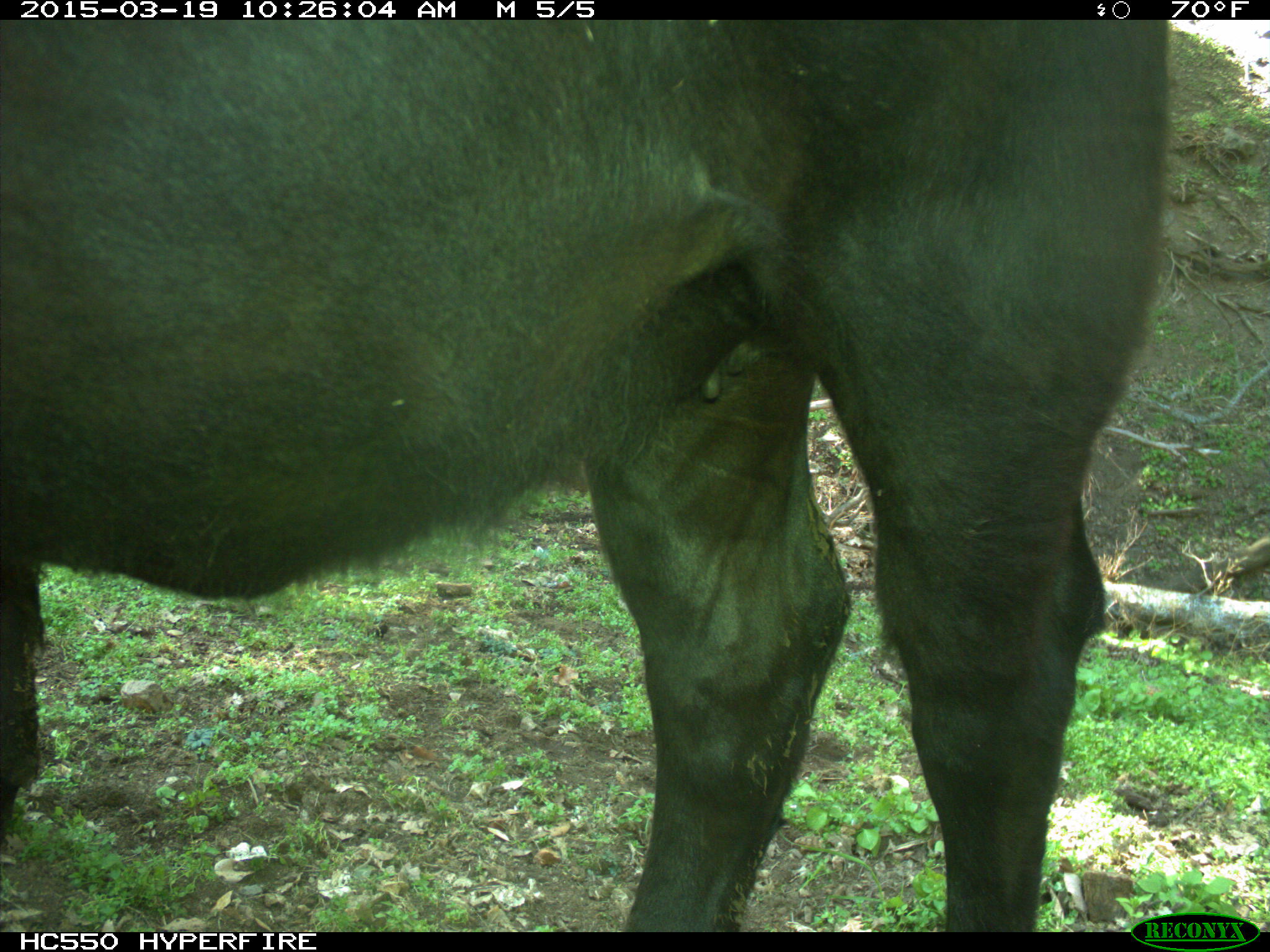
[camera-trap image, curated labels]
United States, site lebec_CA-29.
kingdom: Animalia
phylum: Chordata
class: Mammalia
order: Artiodactyla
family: Bovidae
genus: Bos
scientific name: Bos taurus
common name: domestic cow